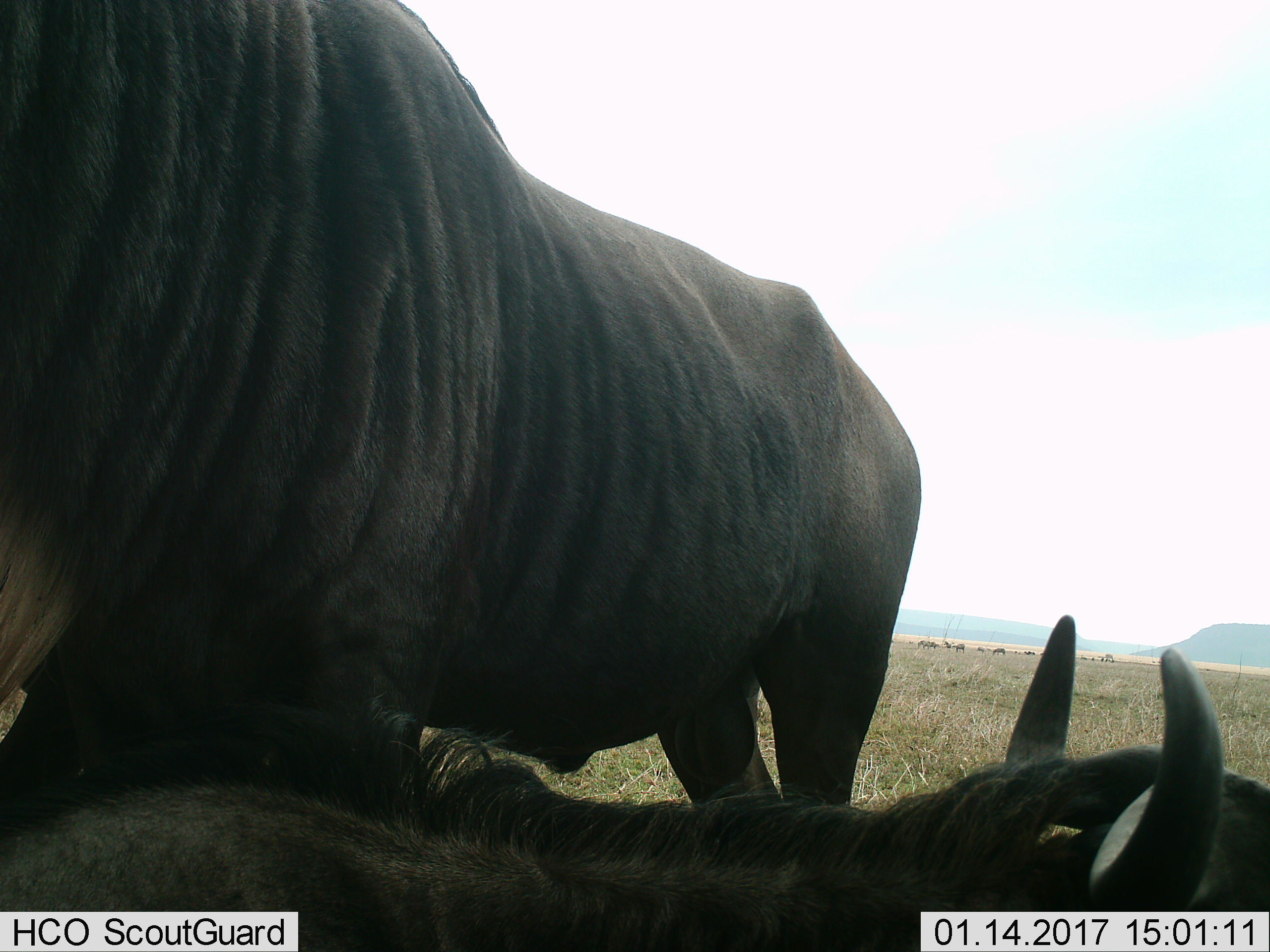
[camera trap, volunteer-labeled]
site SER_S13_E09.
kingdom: Animalia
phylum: Chordata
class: Mammalia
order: Artiodactyla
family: Bovidae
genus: Connochaetes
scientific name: Connochaetes taurinus taurinus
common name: blue wildebeest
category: wildebeestblue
Wildebeestblue (blue wildebeest) (Connochaetes taurinus taurinus), count 2. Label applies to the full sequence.